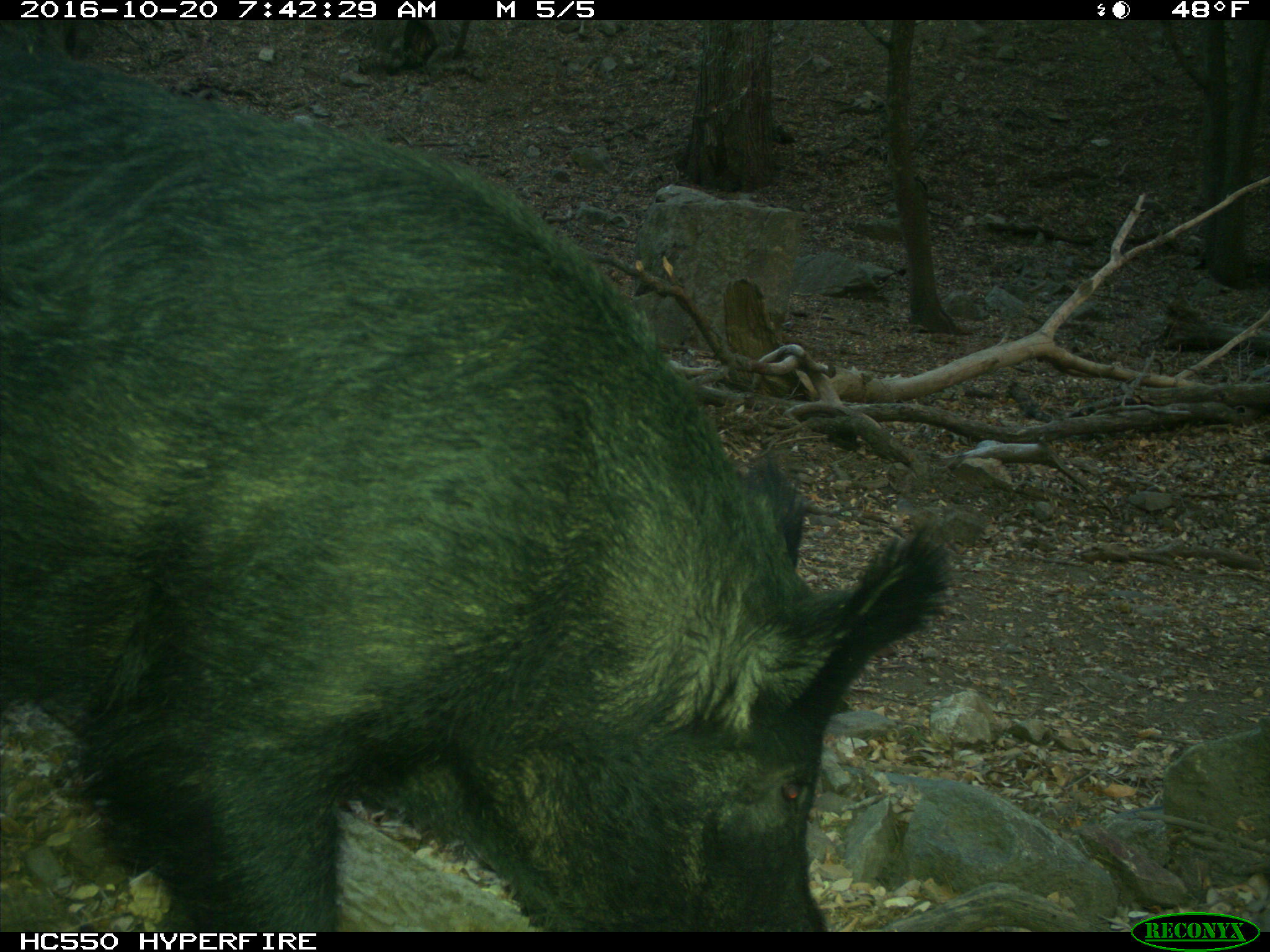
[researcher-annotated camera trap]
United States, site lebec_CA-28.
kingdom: Animalia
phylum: Chordata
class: Mammalia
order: Artiodactyla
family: Suidae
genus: Sus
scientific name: Sus scrofa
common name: wild boar